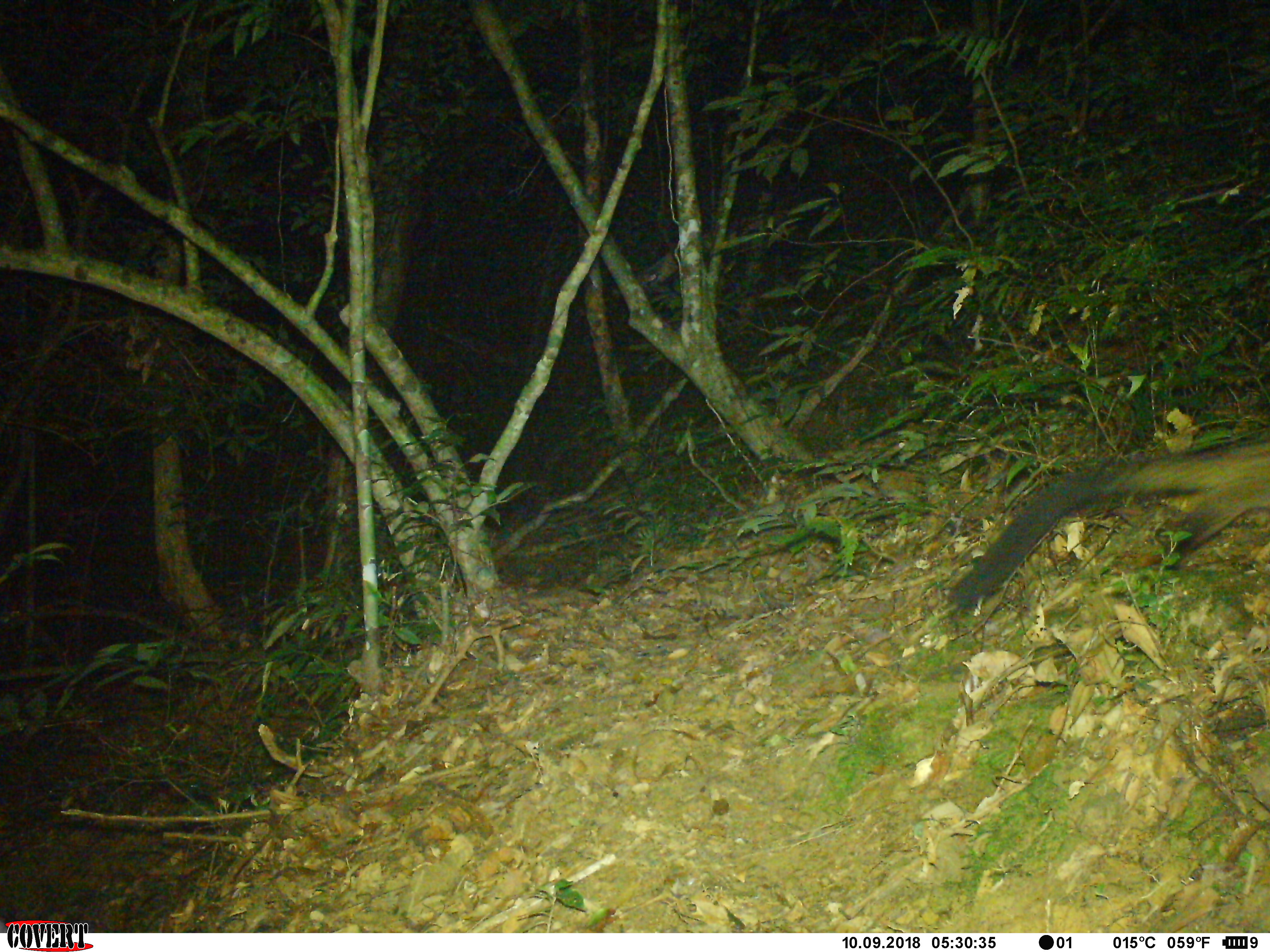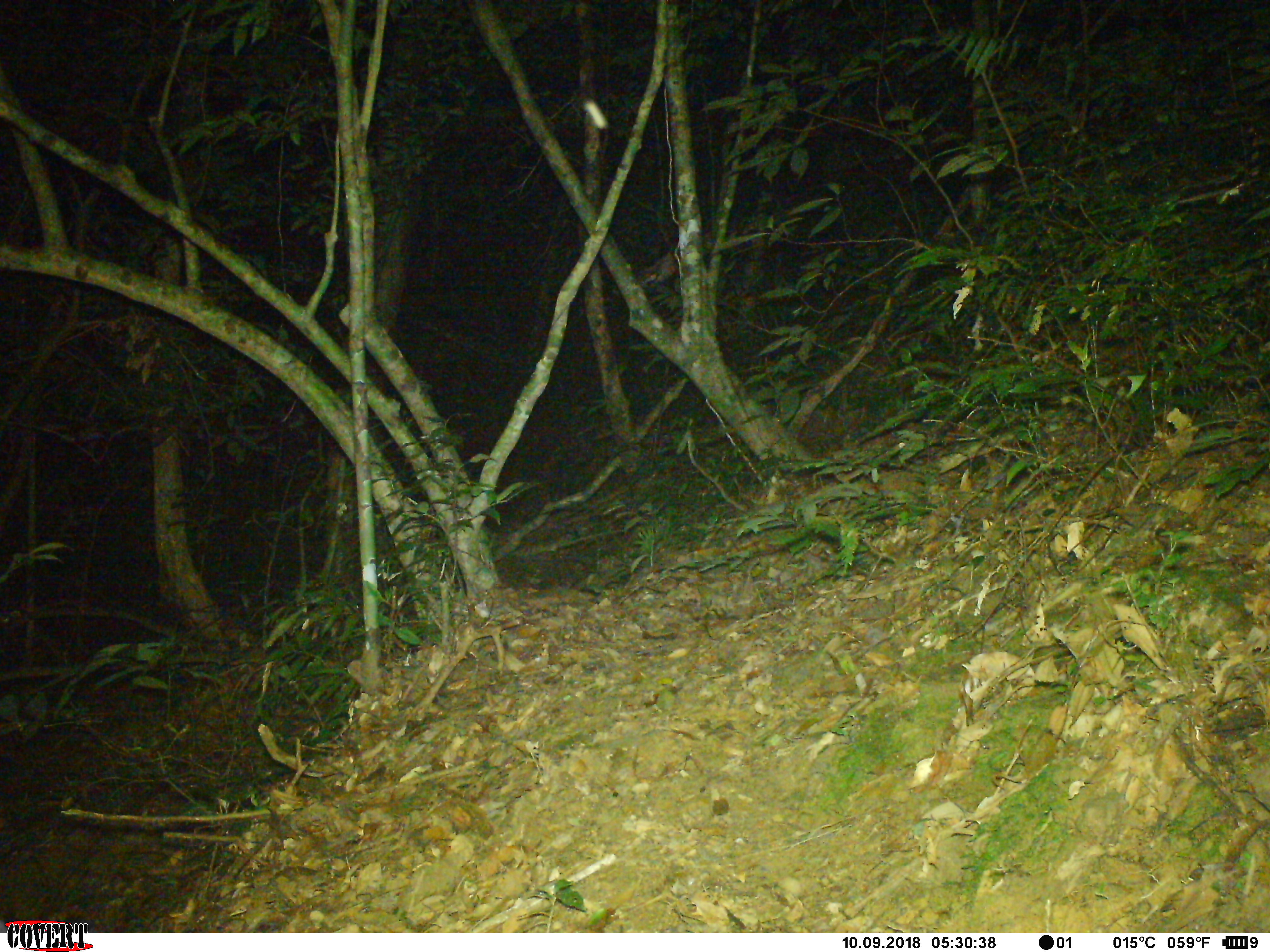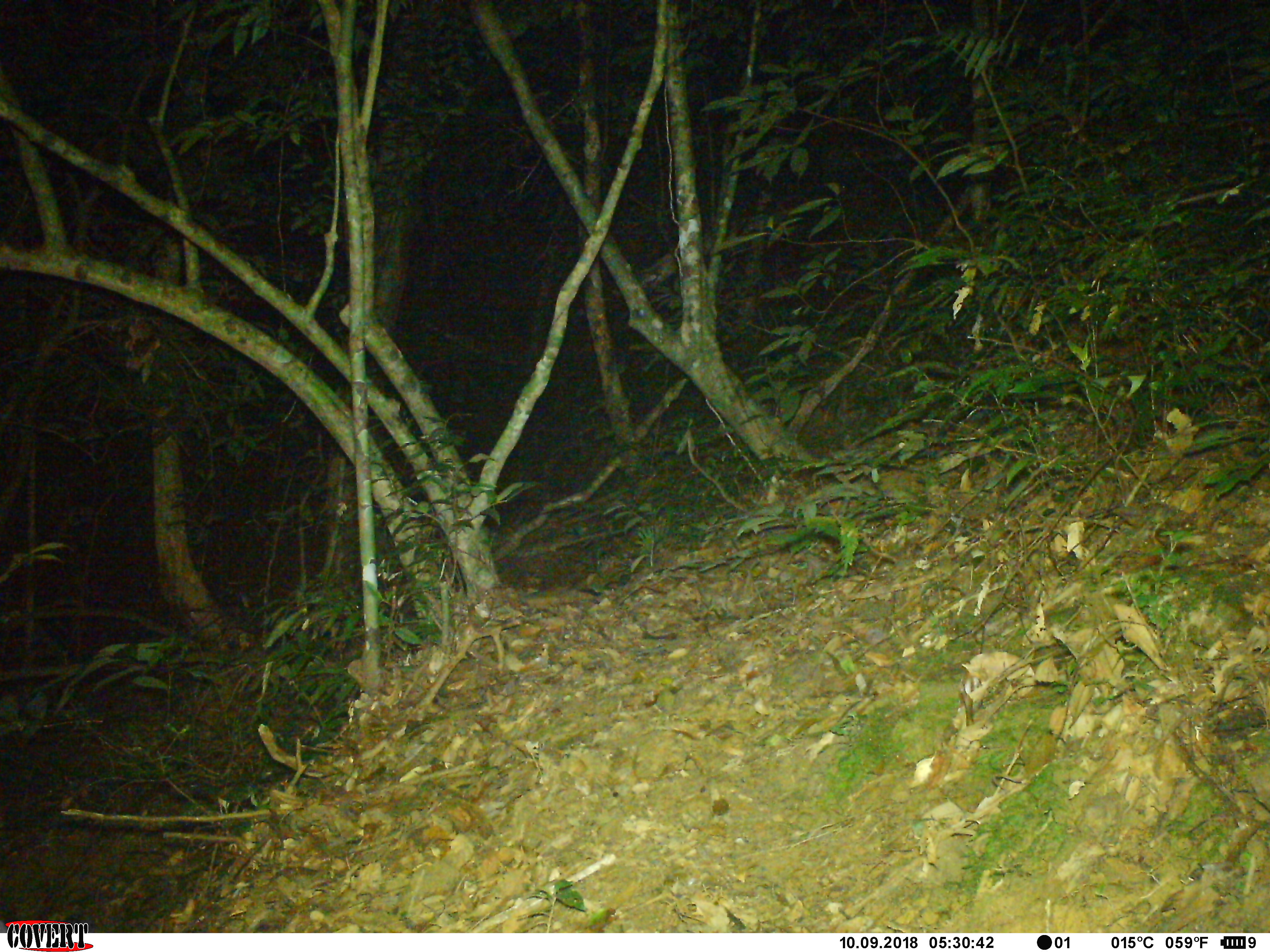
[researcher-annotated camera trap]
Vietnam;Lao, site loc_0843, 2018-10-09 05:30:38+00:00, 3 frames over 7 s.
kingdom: Animalia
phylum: Chordata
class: Mammalia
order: Carnivora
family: Viverridae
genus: Paradoxurus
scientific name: Paradoxurus hermaphroditus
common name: common palm civet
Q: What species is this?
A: Common palm civet (Paradoxurus hermaphroditus).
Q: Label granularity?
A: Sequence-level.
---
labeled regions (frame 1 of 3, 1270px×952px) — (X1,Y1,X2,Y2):
common palm civet: (948,440,1270,608)